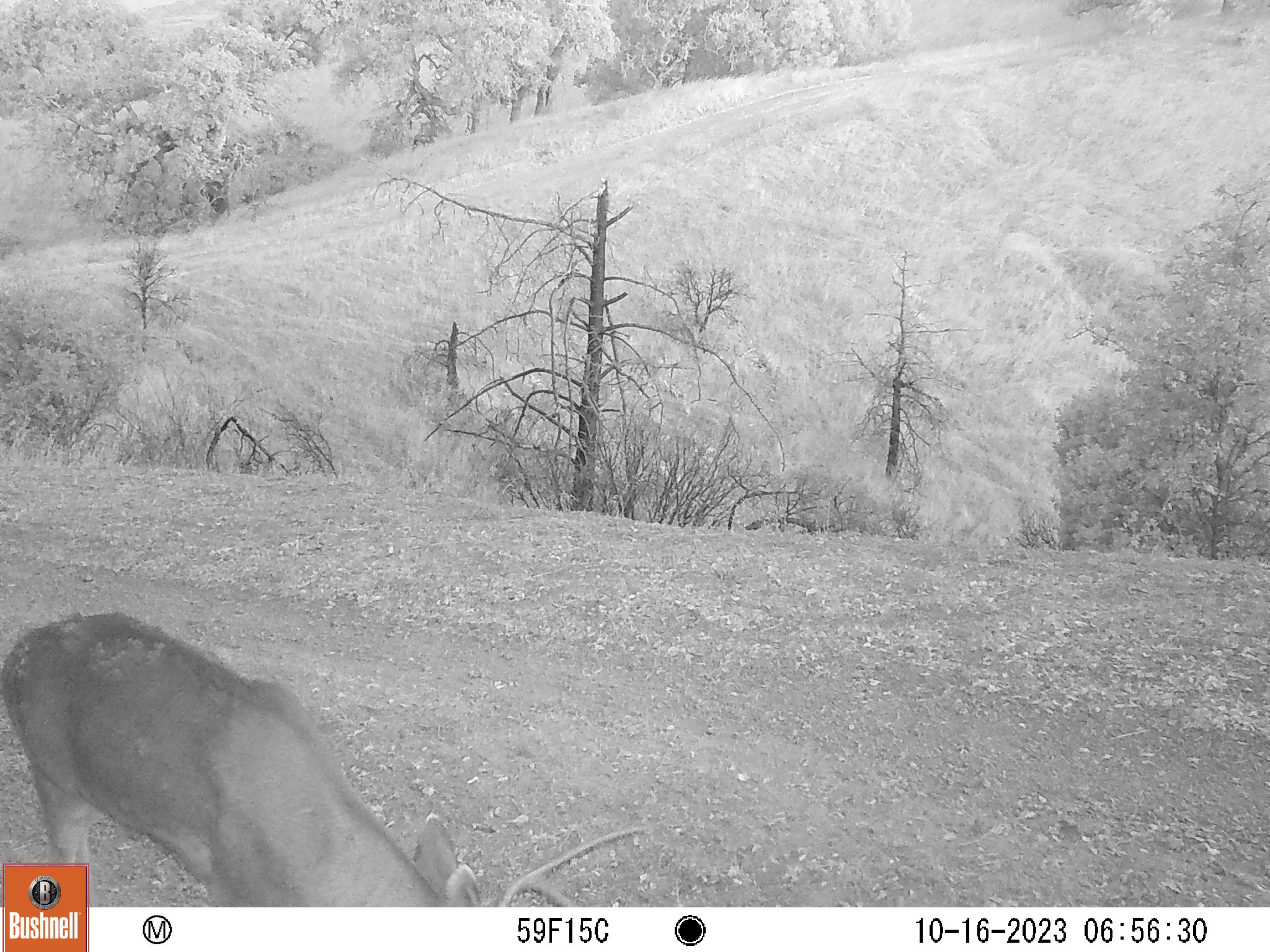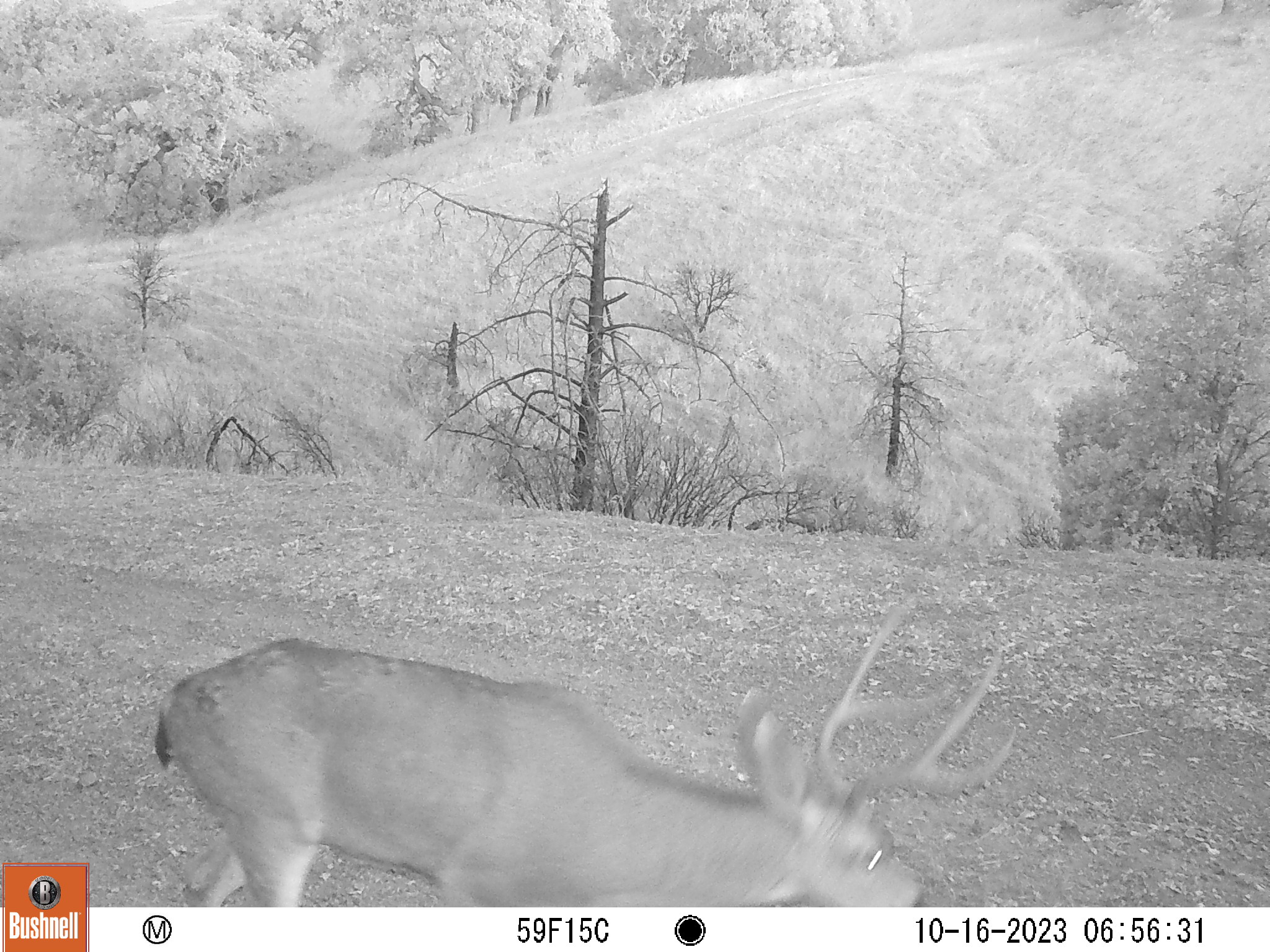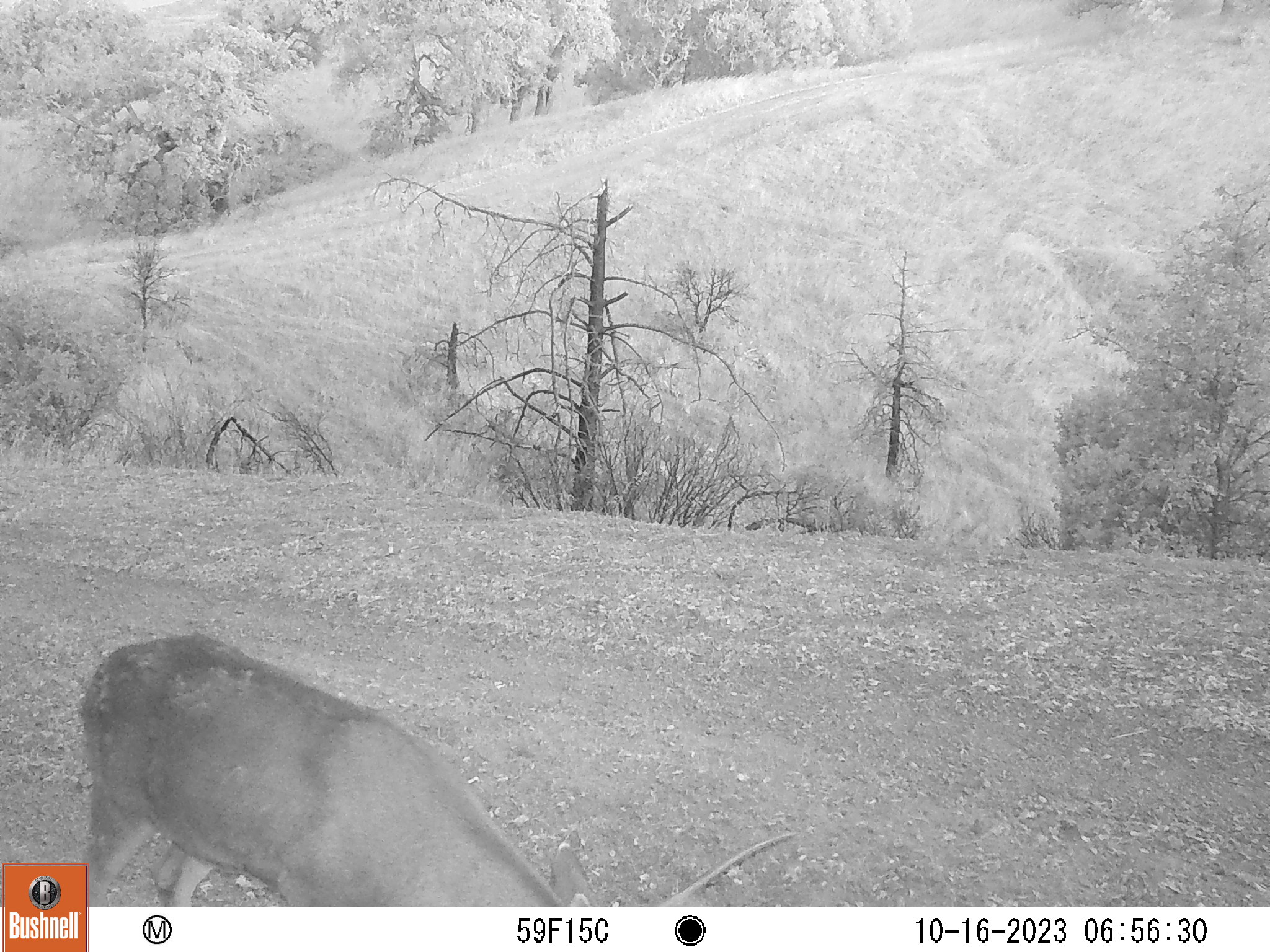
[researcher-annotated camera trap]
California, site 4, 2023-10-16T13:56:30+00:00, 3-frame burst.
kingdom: Animalia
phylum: Chordata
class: Mammalia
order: Artiodactyla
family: Cervidae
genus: Odocoileus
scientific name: Odocoileus hemionus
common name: mule deer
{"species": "mule deer (Odocoileus hemionus)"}